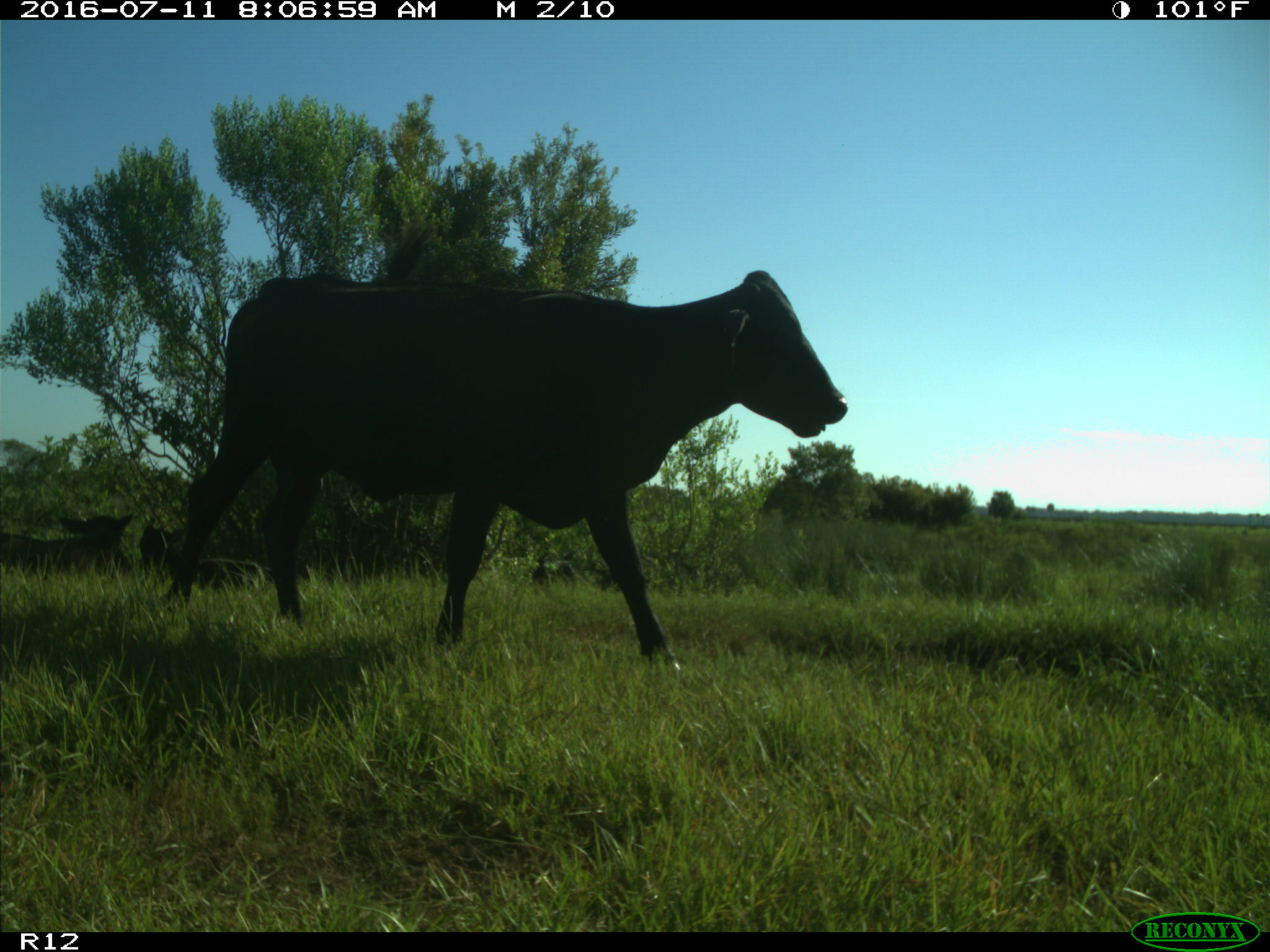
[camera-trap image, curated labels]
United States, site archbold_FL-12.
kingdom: Animalia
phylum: Chordata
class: Mammalia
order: Artiodactyla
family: Bovidae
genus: Bos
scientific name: Bos taurus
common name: domestic cow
Bos taurus (domestic cow).